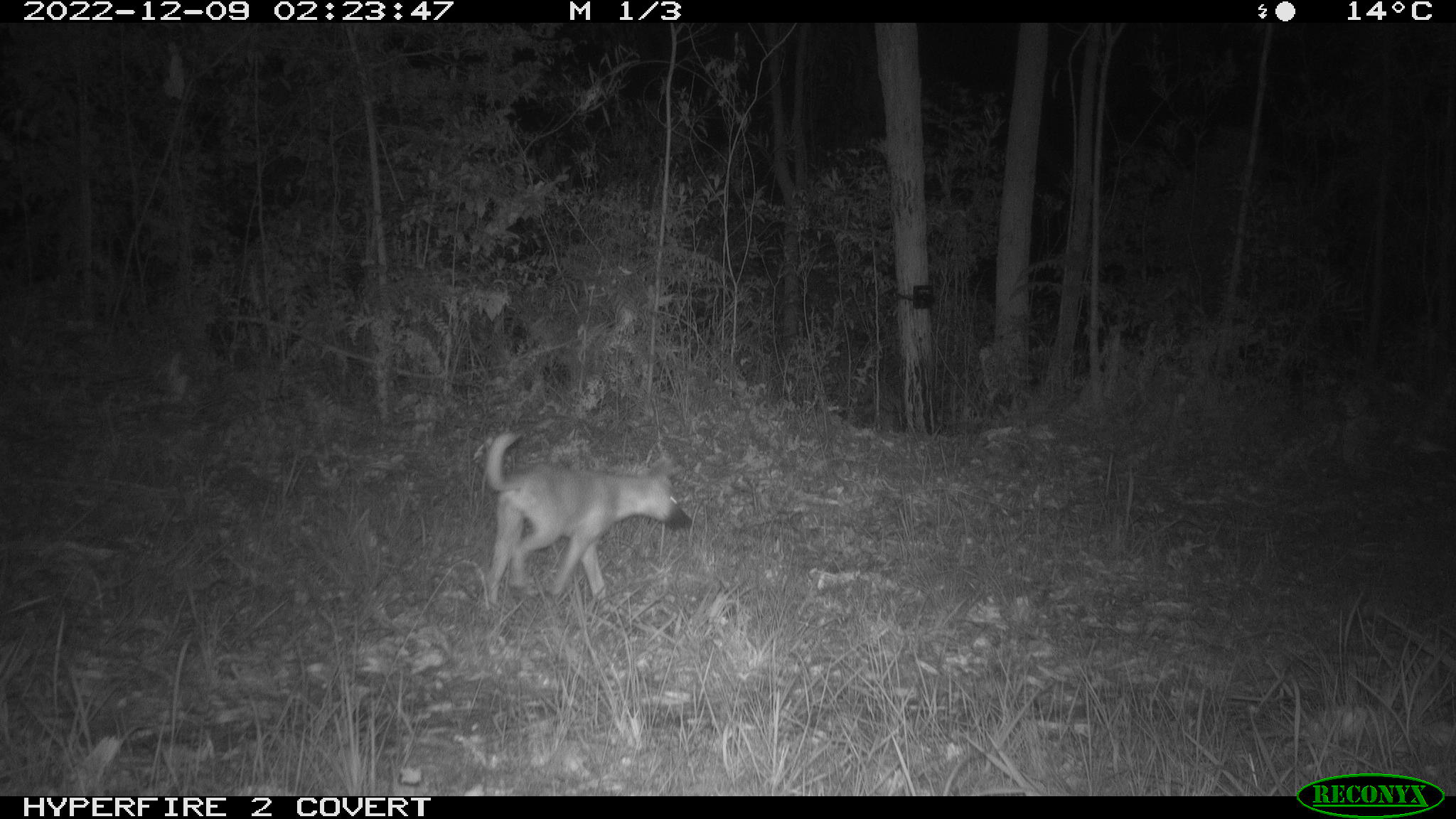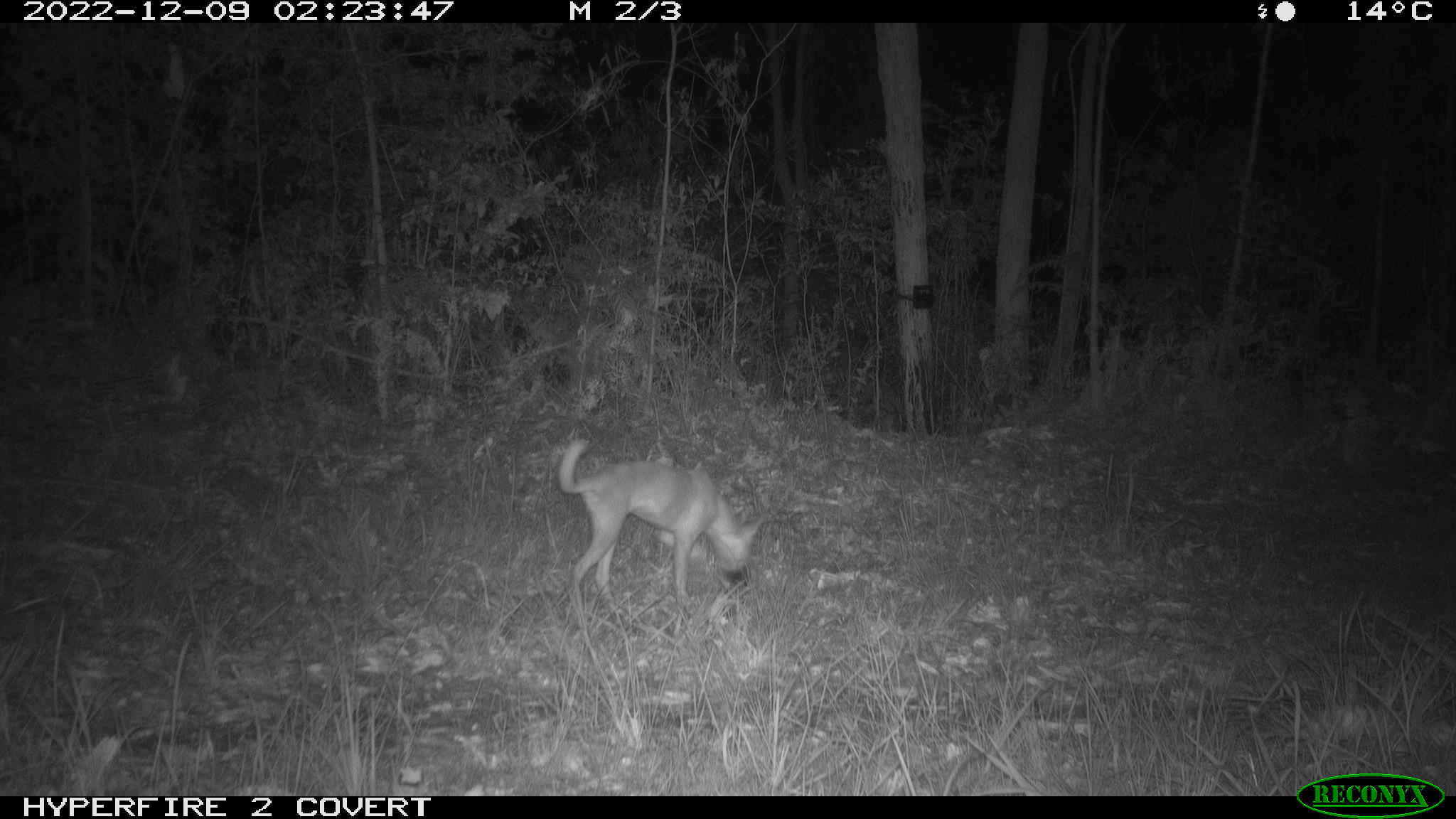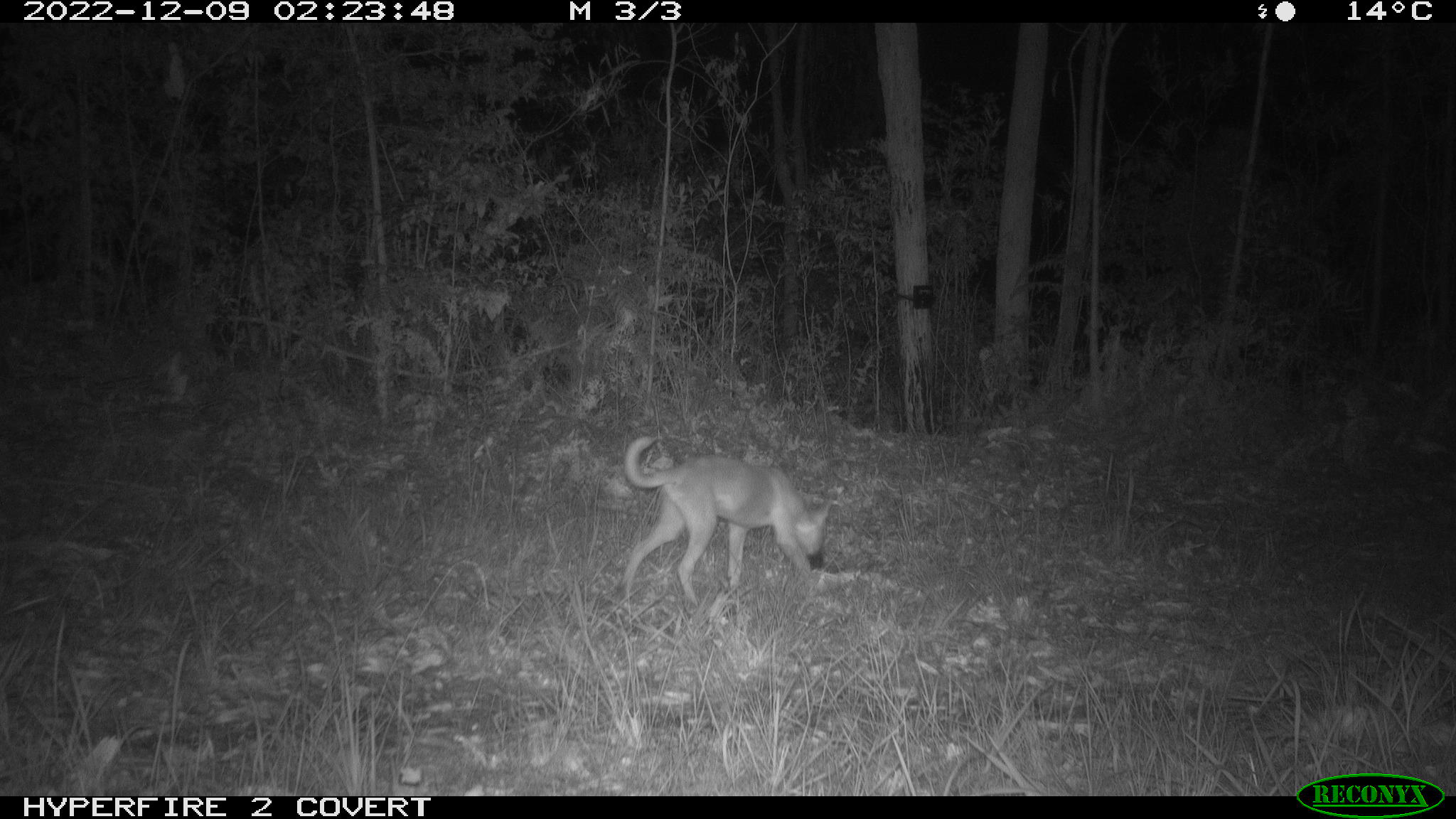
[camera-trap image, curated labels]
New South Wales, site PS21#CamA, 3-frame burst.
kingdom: Animalia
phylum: Chordata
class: Mammalia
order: Carnivora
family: Canidae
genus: Canis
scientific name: Canis familiaris dingo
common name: dingo